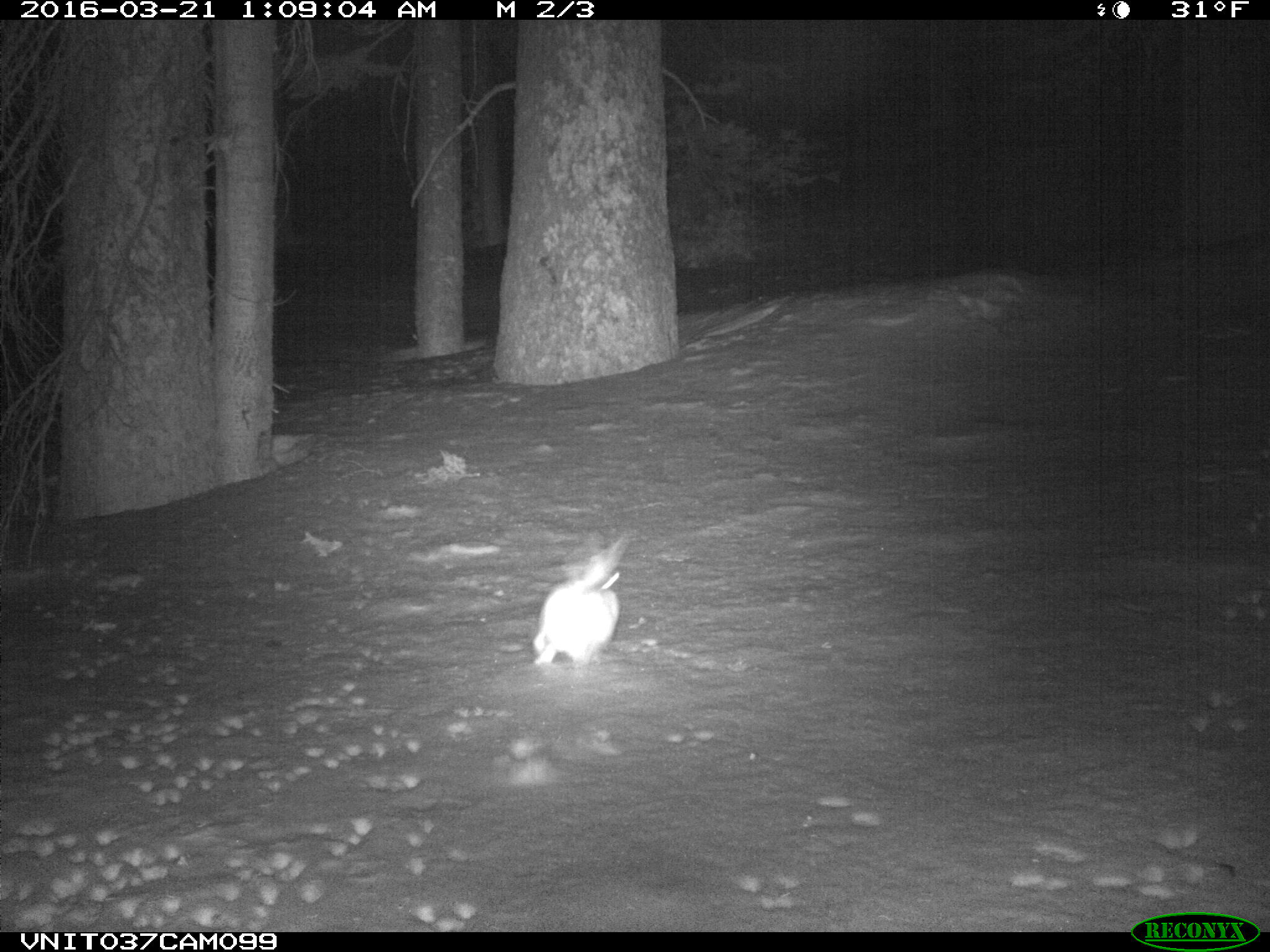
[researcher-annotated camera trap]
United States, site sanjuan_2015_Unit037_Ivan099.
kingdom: Animalia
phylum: Chordata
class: Mammalia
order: Lagomorpha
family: Leporidae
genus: Lepus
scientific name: Lepus americanus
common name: snowshoe hare